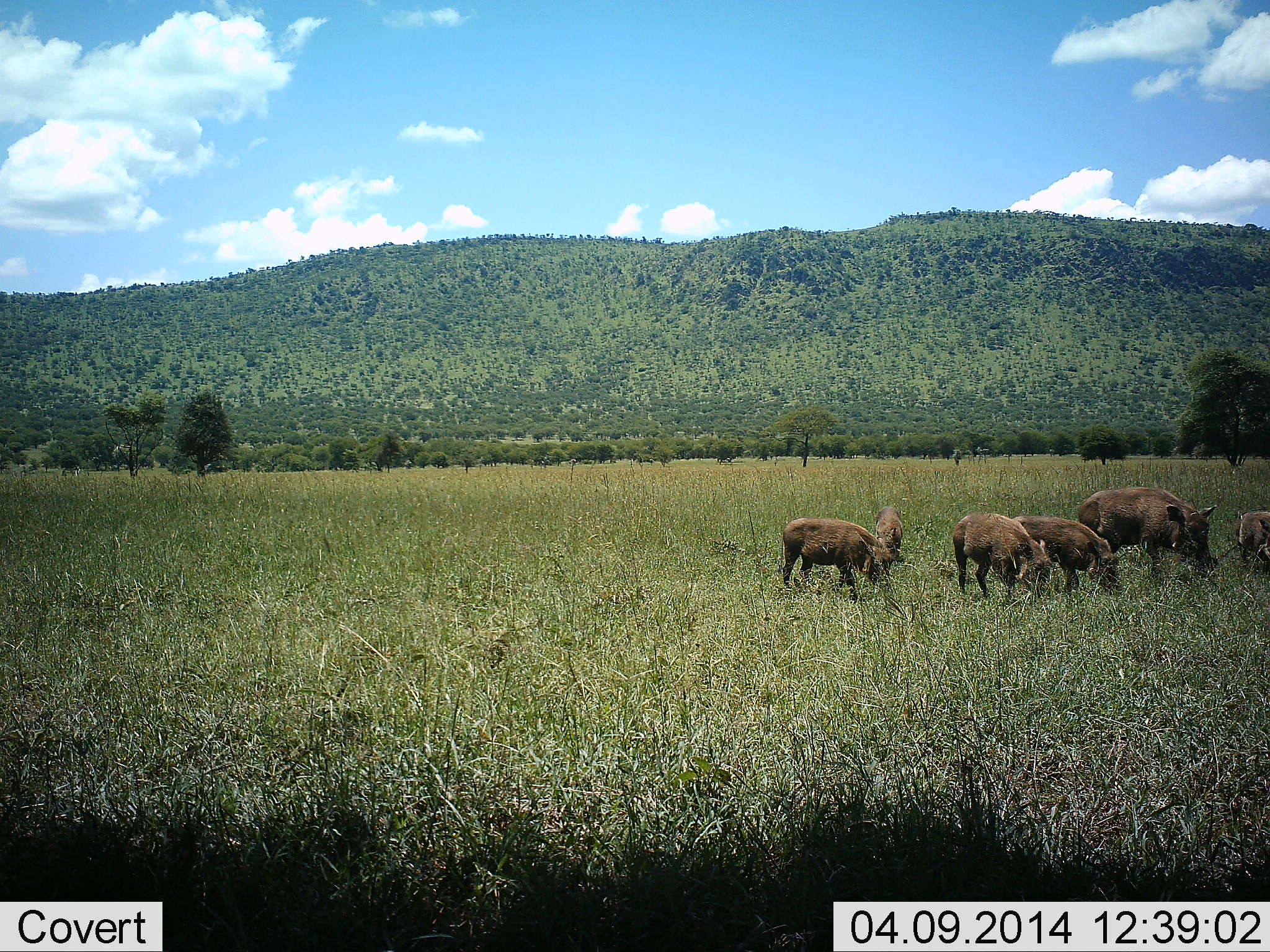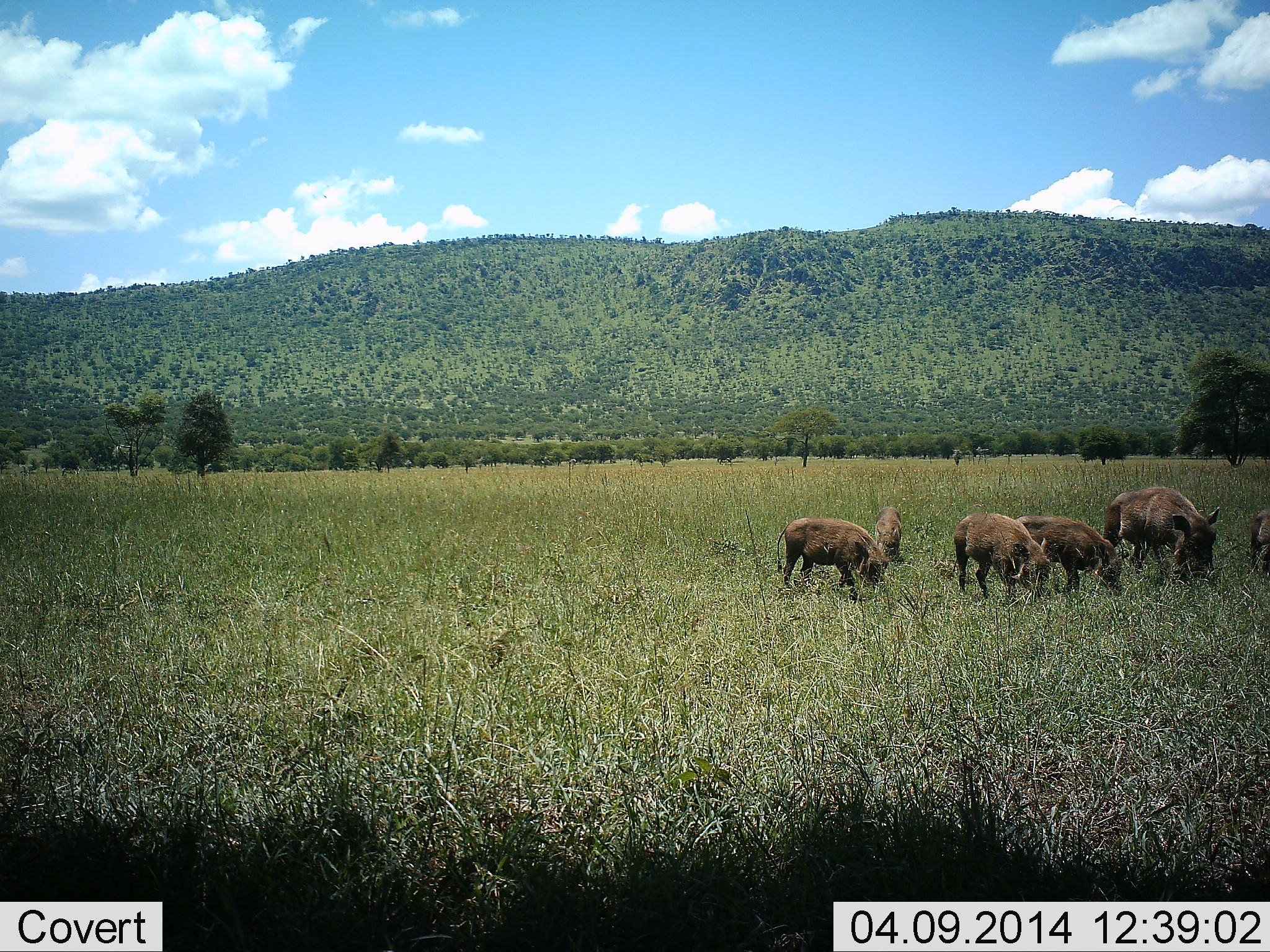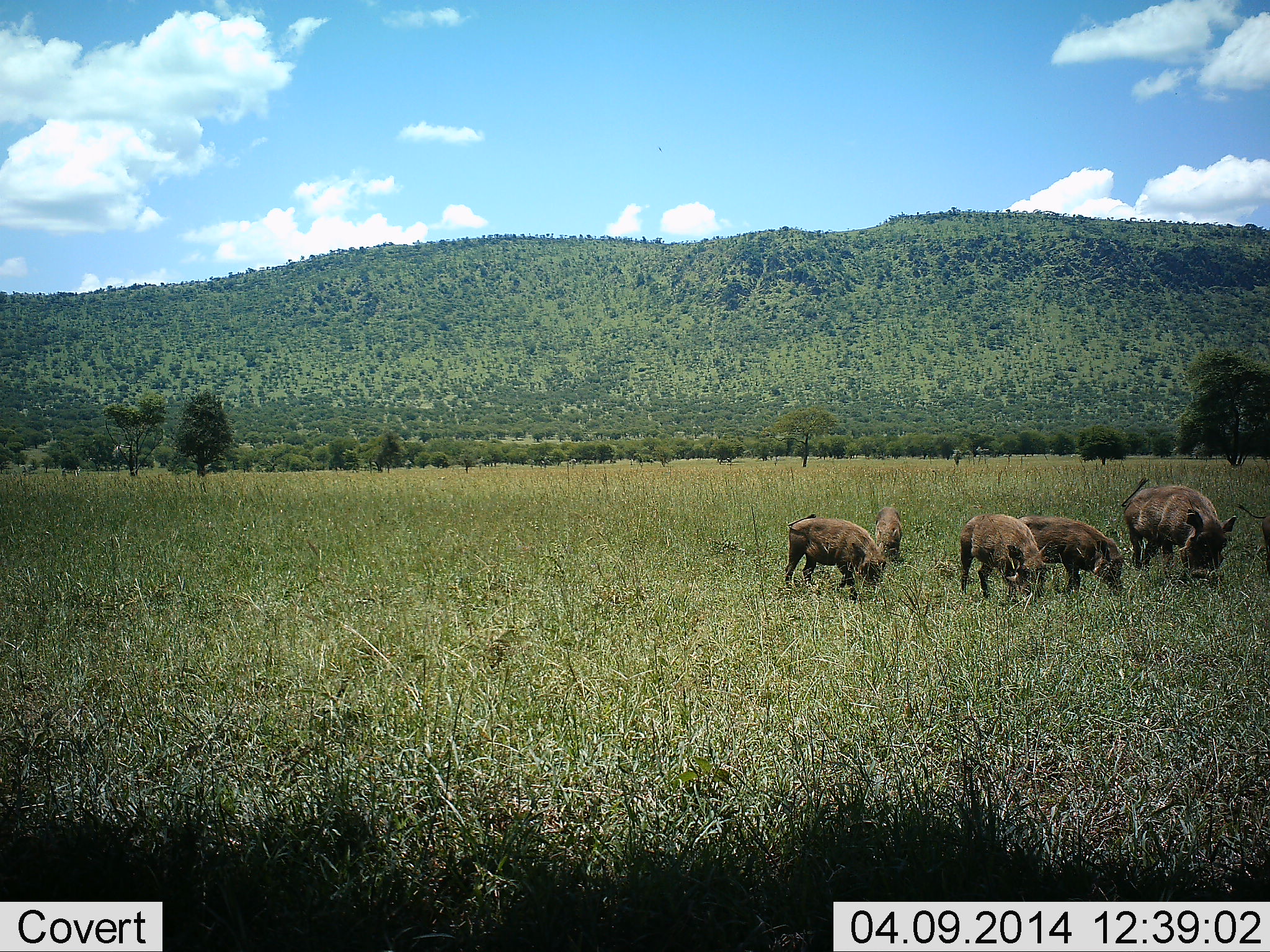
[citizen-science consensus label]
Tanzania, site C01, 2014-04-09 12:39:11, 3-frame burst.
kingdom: Animalia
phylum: Chordata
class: Mammalia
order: Artiodactyla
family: Suidae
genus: Phacochoerus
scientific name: Phacochoerus africanus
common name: warthog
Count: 6.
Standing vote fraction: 10%.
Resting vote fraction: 0%.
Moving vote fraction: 10%.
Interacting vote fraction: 0%.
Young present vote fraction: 70%.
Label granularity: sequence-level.